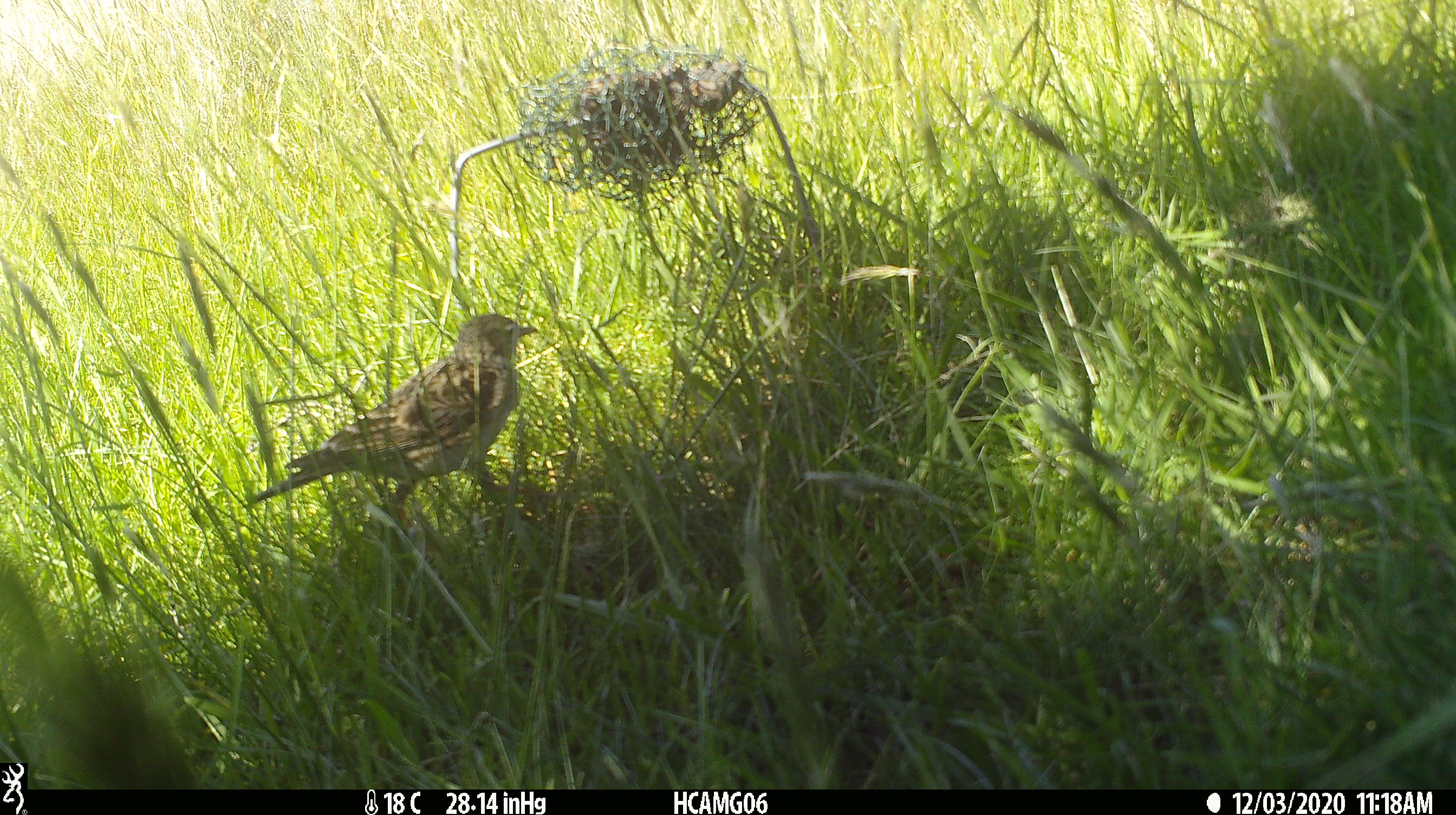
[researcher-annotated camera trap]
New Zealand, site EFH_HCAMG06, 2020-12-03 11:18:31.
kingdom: Animalia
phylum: Chordata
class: Aves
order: Passeriformes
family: Motacillidae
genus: Anthus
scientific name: Anthus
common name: pipit